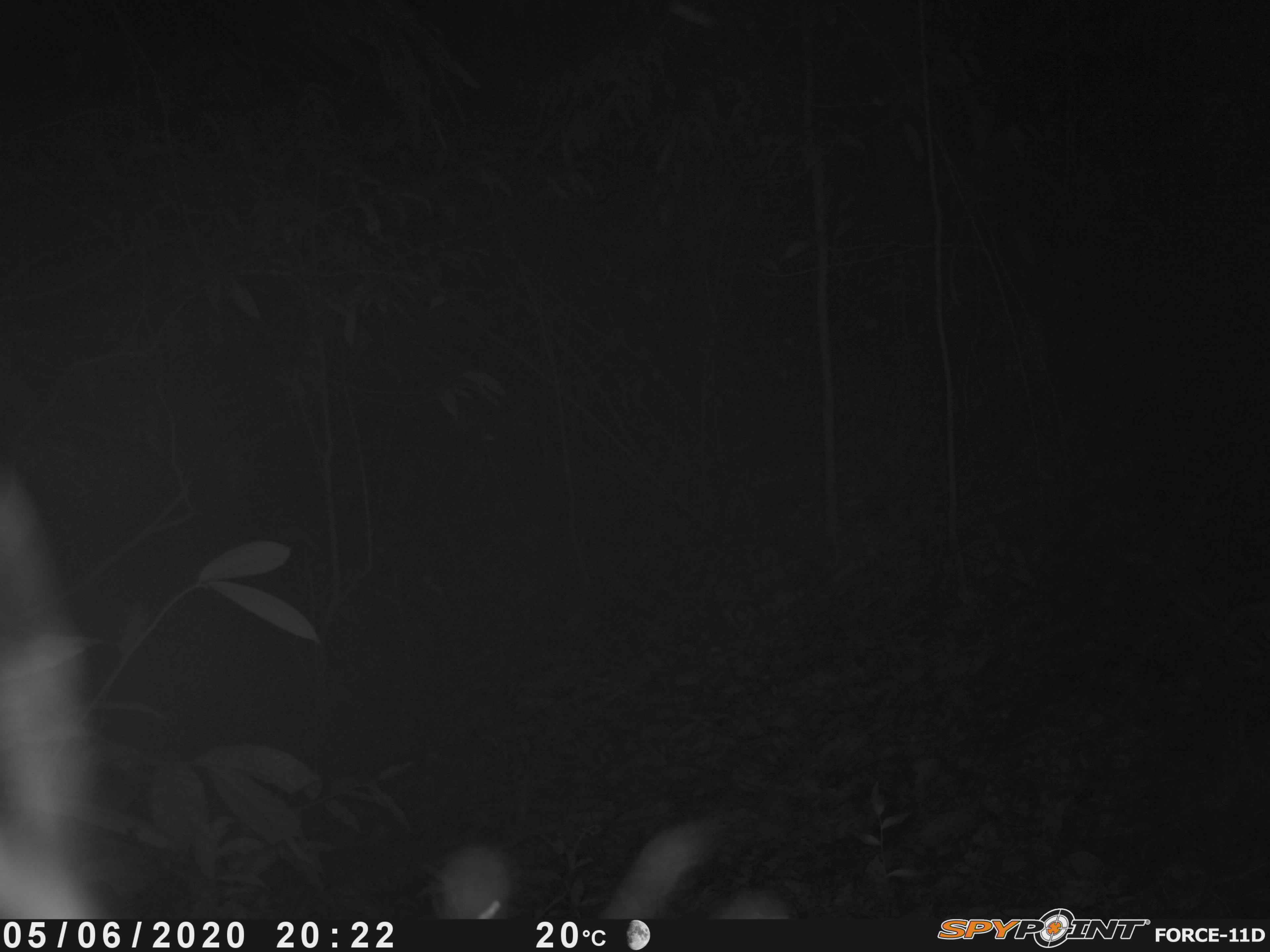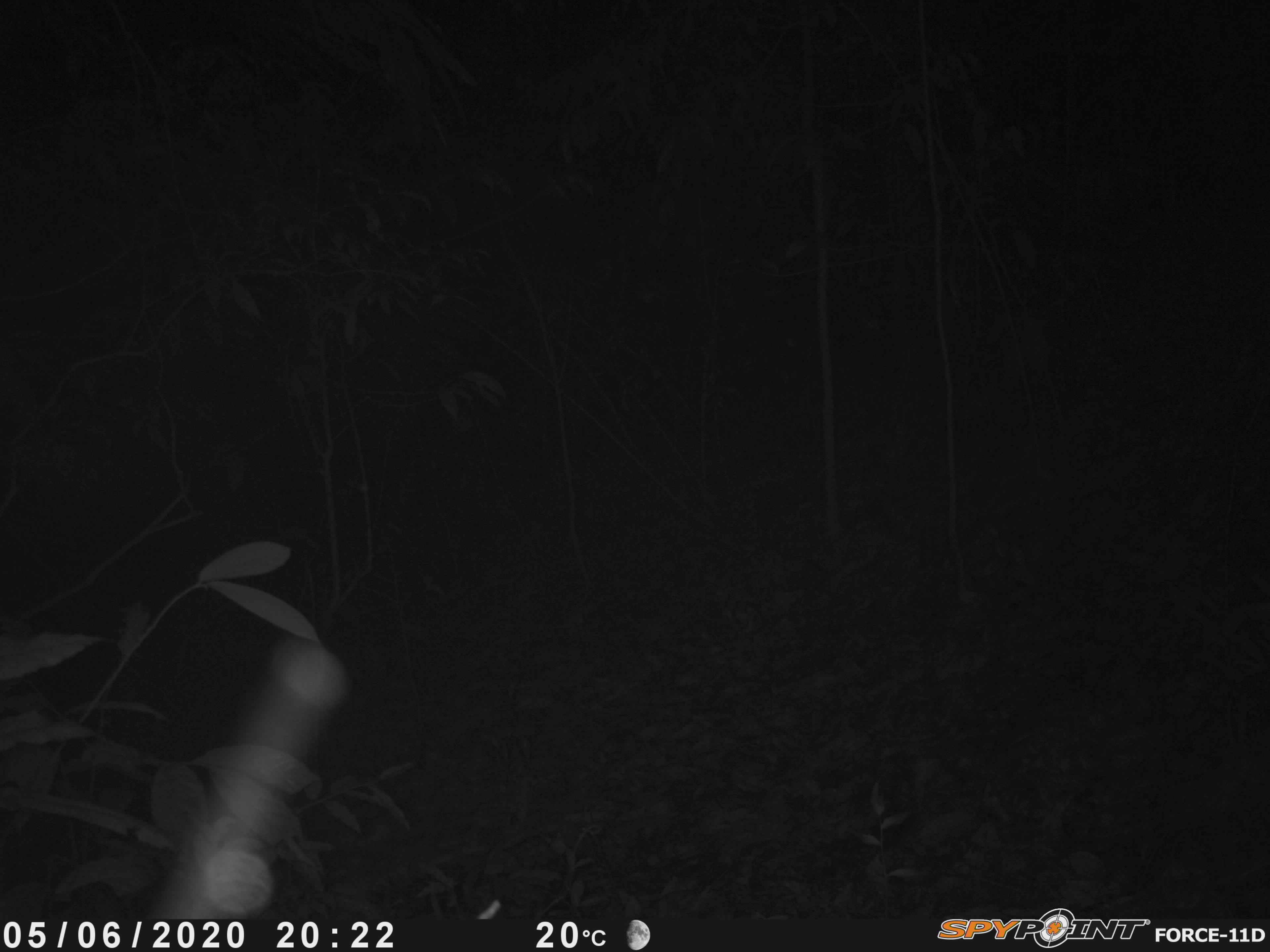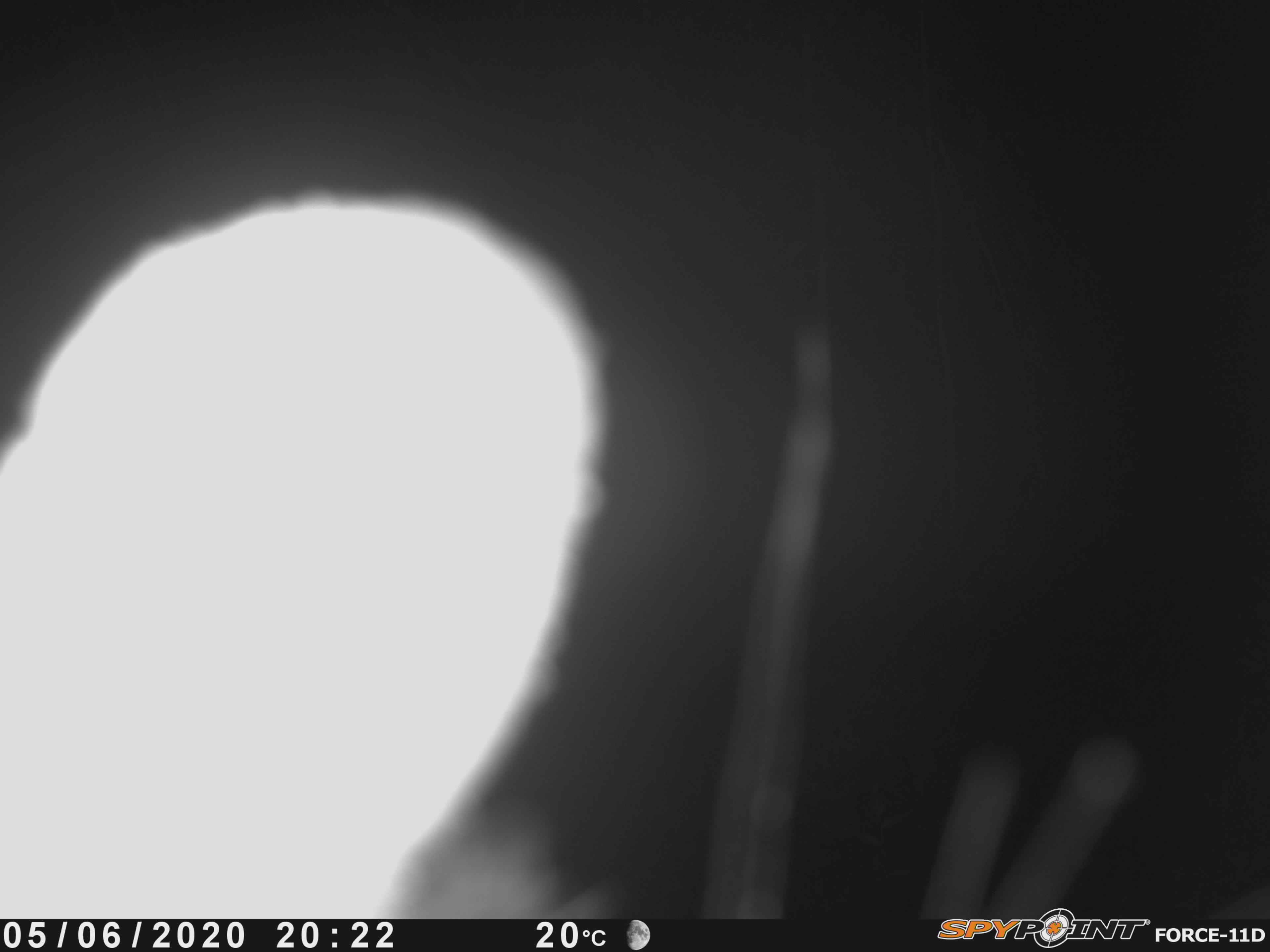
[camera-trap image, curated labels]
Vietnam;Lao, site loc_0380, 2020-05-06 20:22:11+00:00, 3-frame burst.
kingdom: Animalia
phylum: Chordata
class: Mammalia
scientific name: Mammalia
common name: mammal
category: unidentified mammal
Unidentified mammal (mammal) (Mammalia). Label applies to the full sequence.